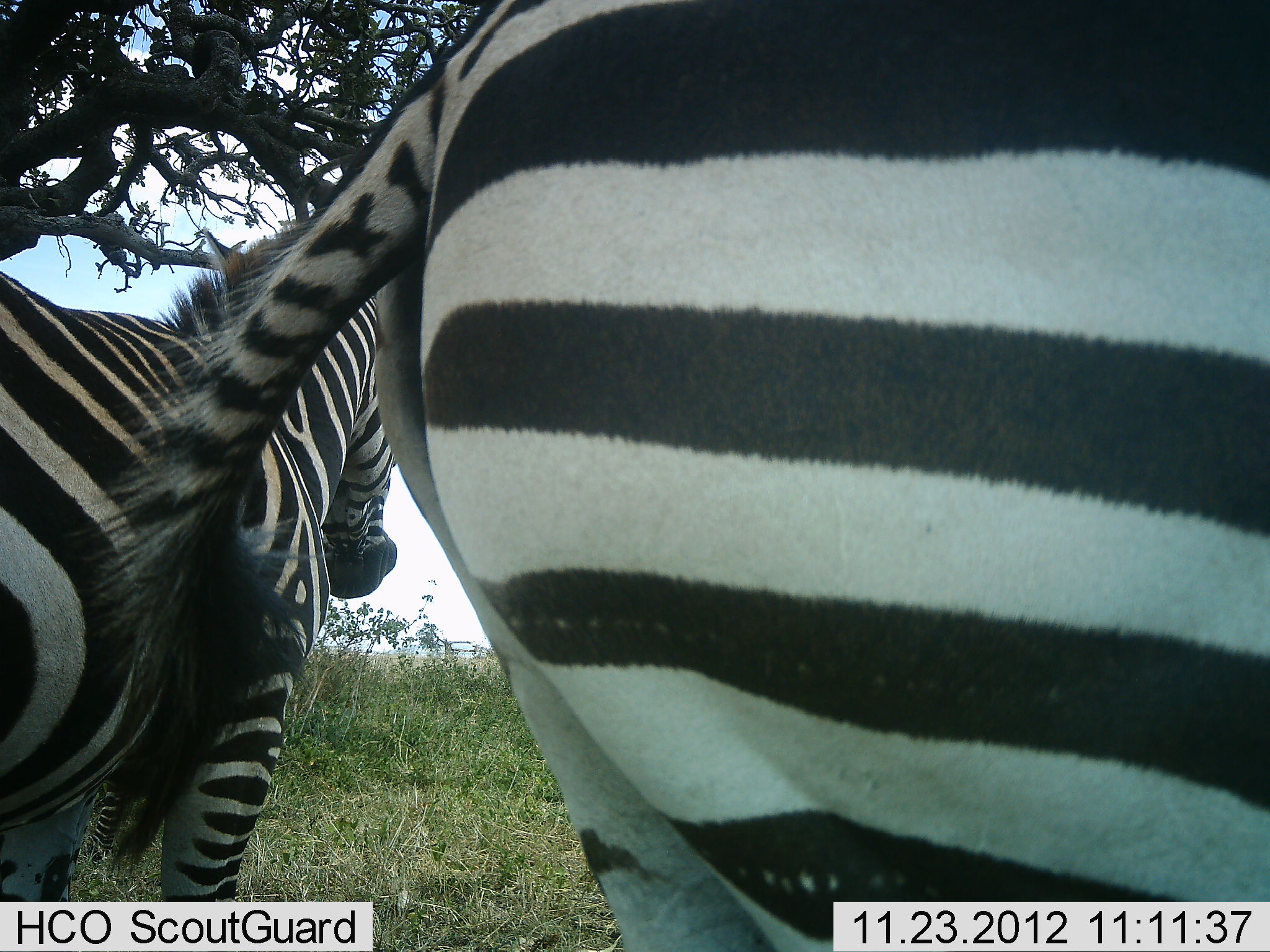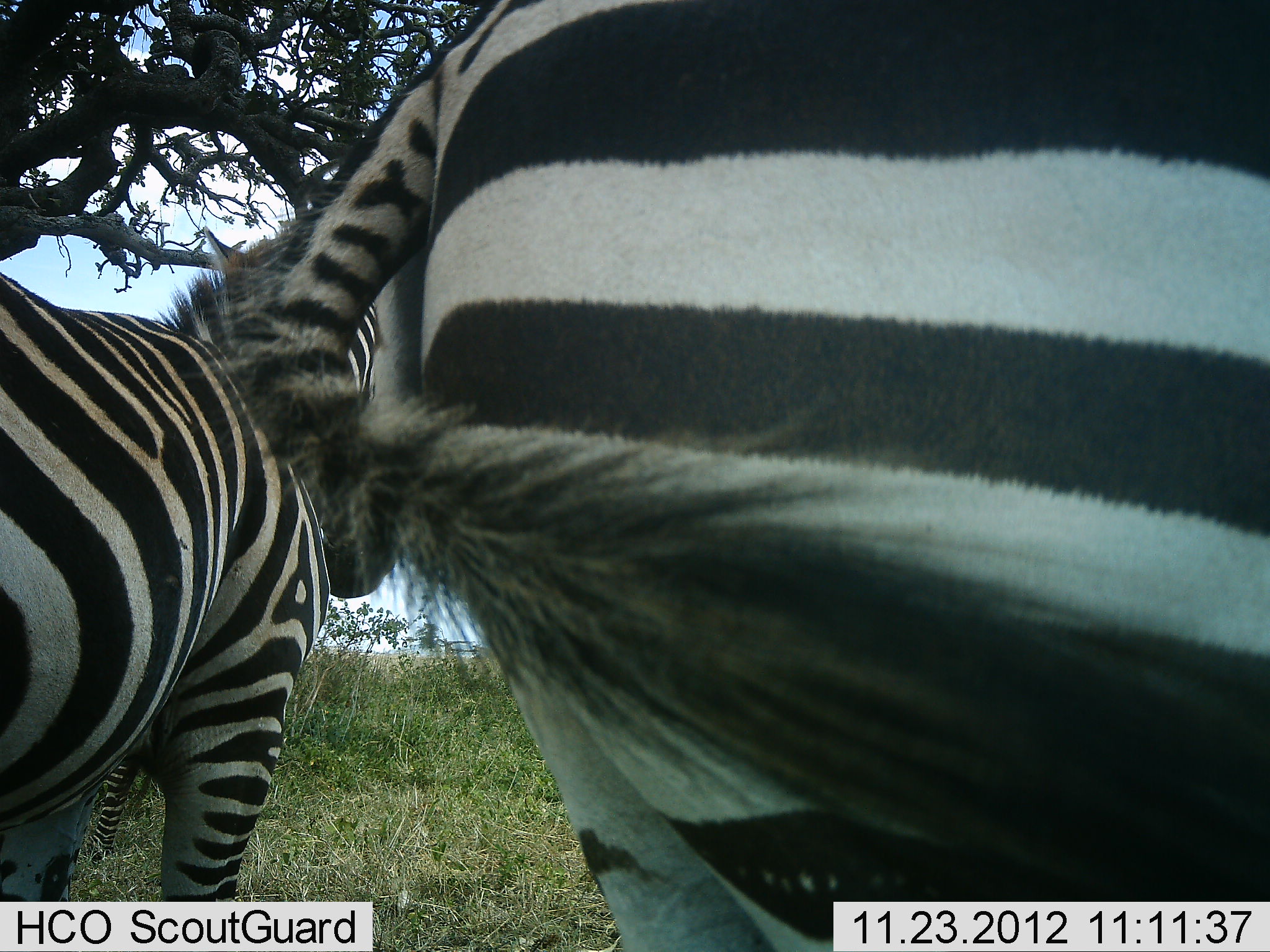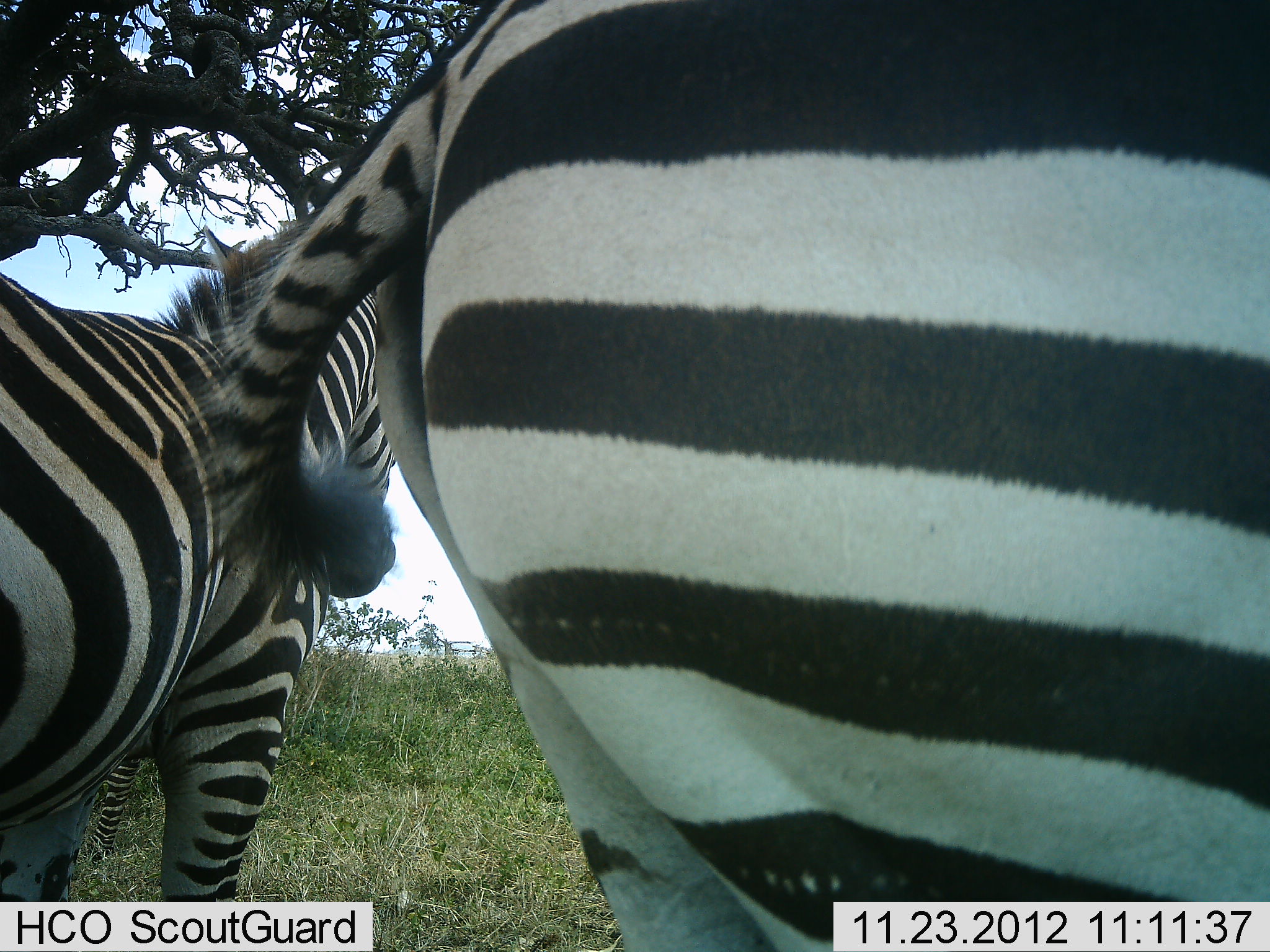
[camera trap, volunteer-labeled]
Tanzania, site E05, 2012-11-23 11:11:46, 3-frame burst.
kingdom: Animalia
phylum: Chordata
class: Mammalia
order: Perissodactyla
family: Equidae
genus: Equus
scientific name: Equus quagga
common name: plains zebra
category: zebra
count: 2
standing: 90%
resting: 0%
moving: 10%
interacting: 10%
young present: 20%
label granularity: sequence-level